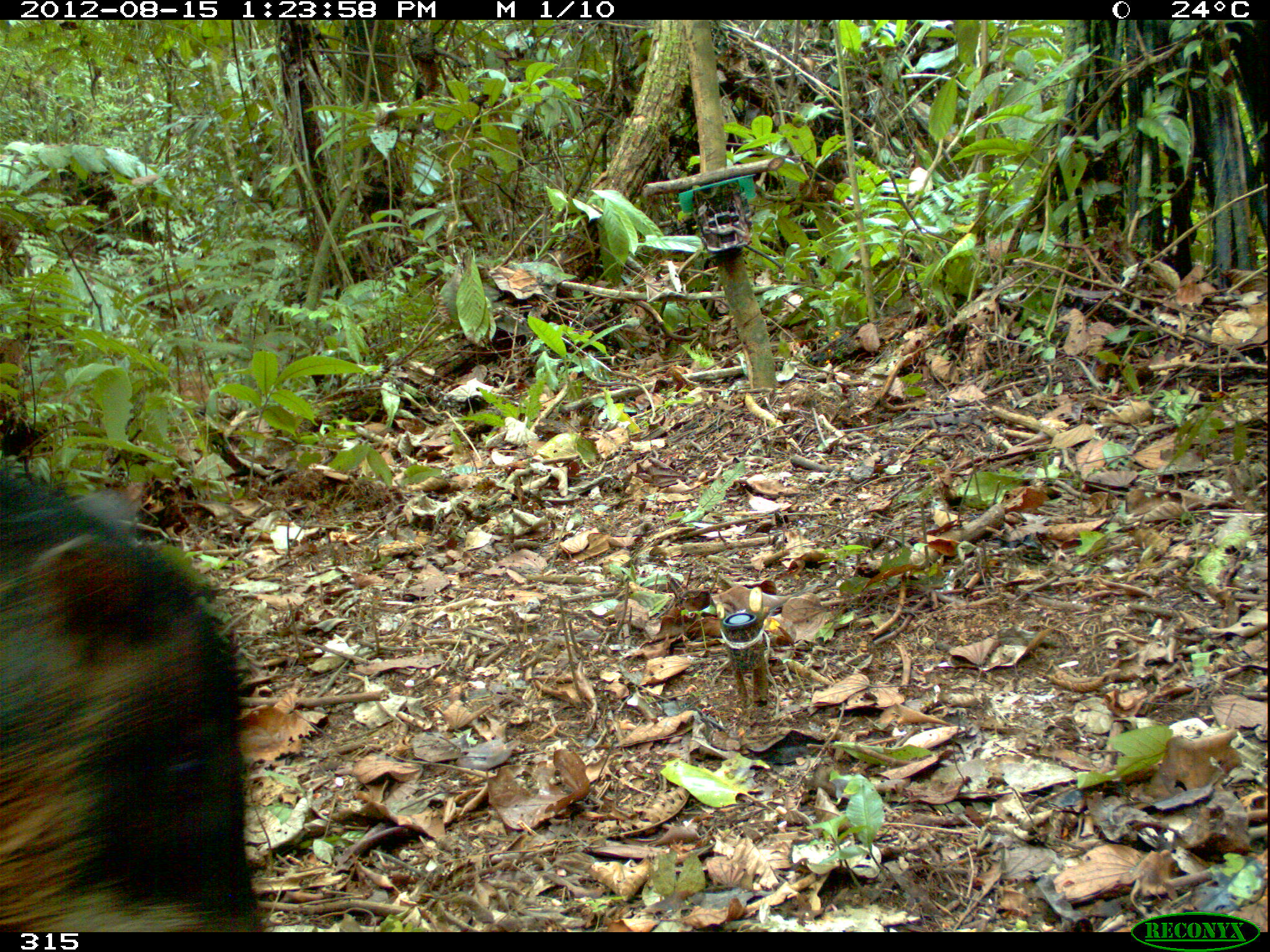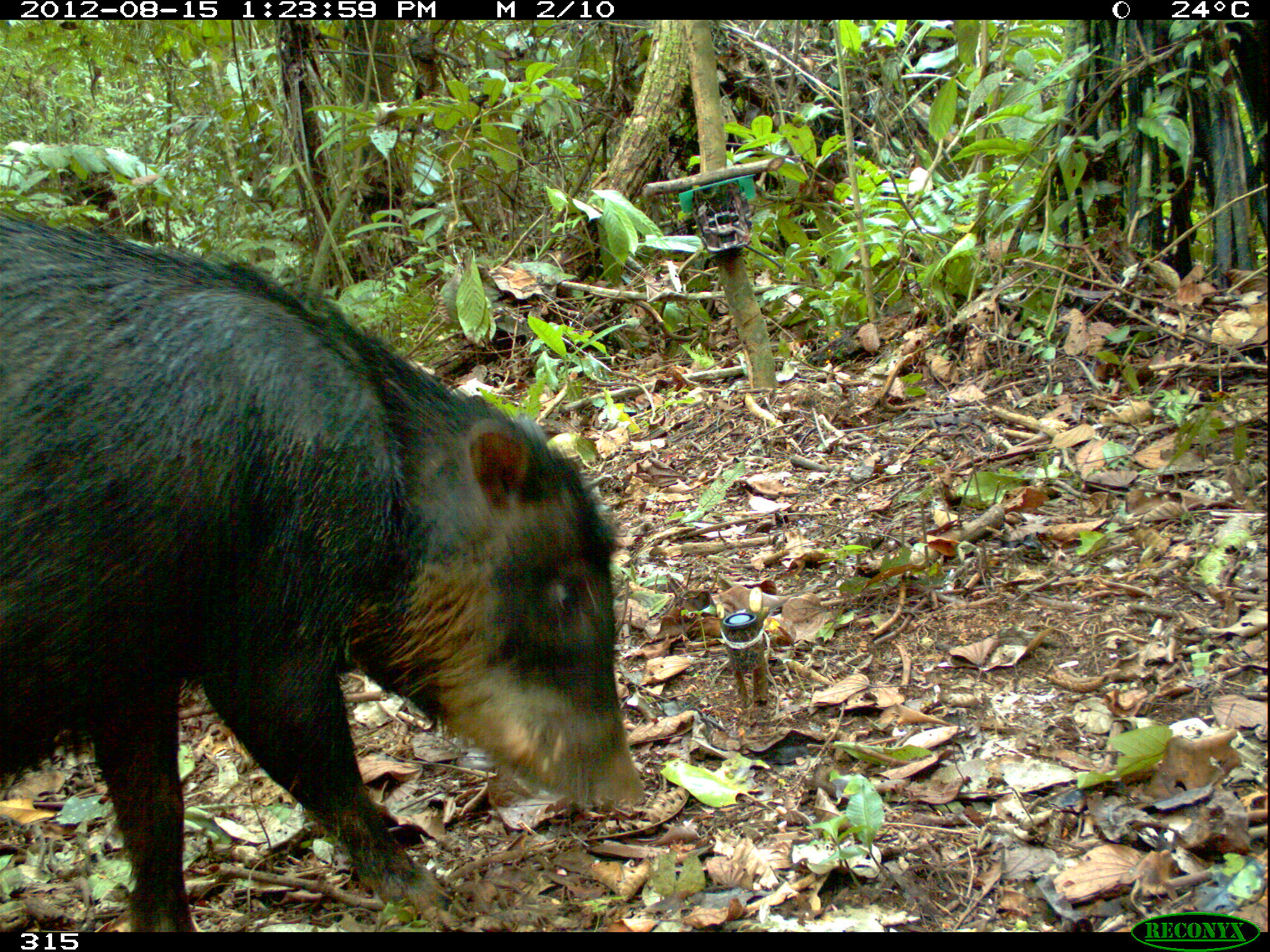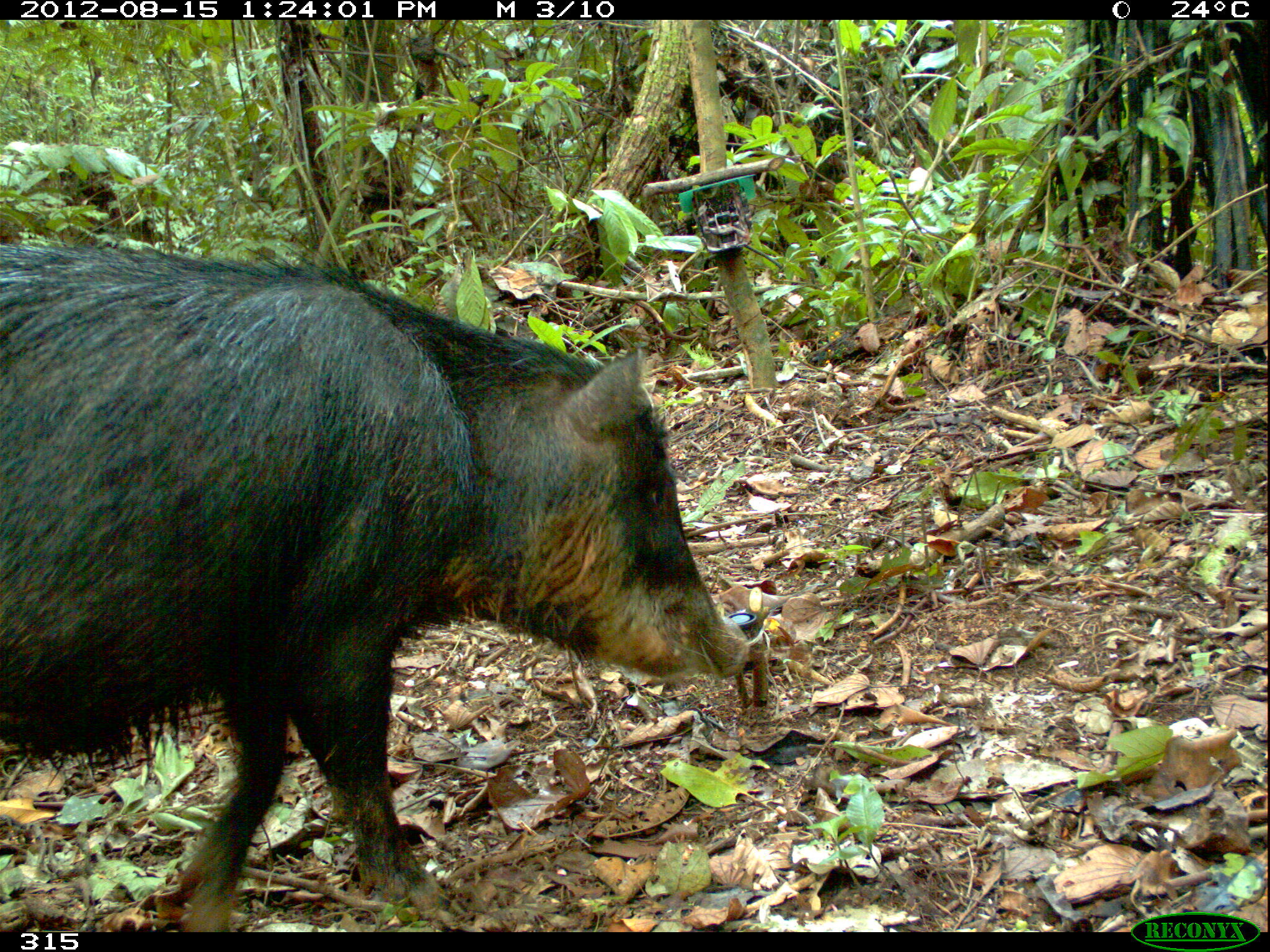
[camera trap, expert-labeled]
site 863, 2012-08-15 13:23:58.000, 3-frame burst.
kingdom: Animalia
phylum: Chordata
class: Mammalia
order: Artiodactyla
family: Tayassuidae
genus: Tayassu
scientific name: Tayassu pecari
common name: white-lipped peccary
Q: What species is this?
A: Tayassu pecari (white-lipped peccary).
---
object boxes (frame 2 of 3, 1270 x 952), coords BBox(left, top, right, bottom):
tayassu pecari: BBox(0, 200, 645, 931)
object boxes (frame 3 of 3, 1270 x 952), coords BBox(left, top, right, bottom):
tayassu pecari: BBox(0, 242, 749, 932); BBox(83, 237, 85, 242)